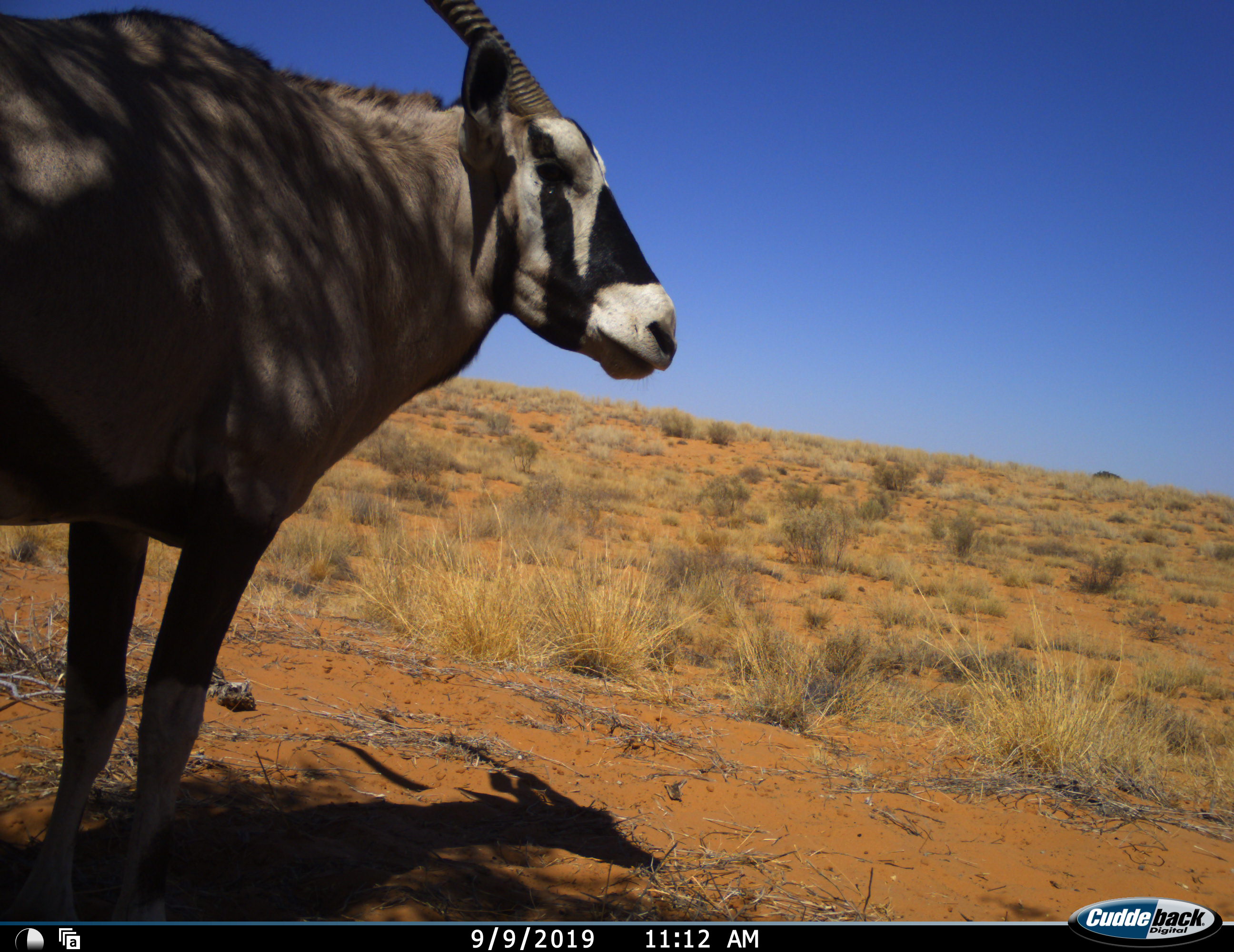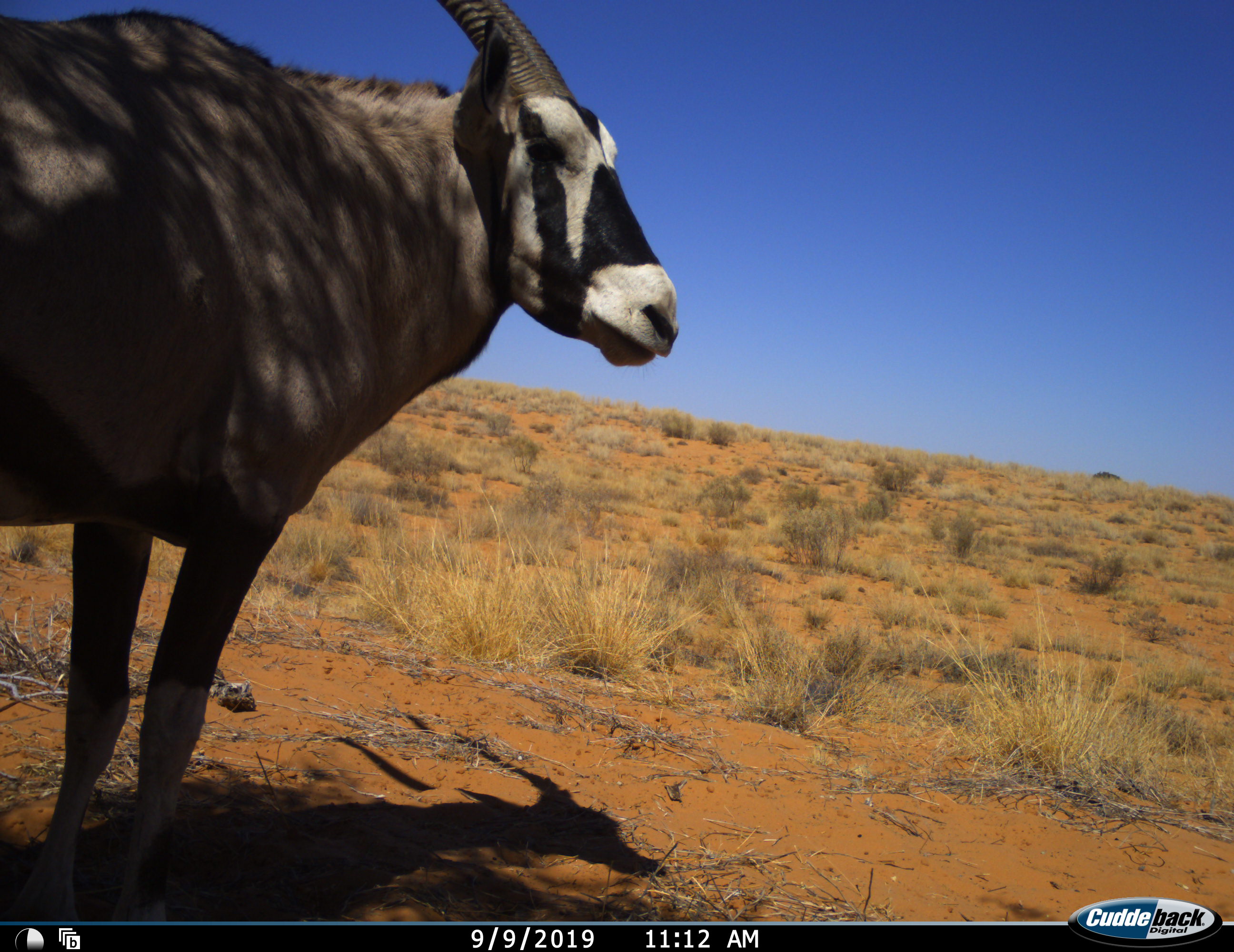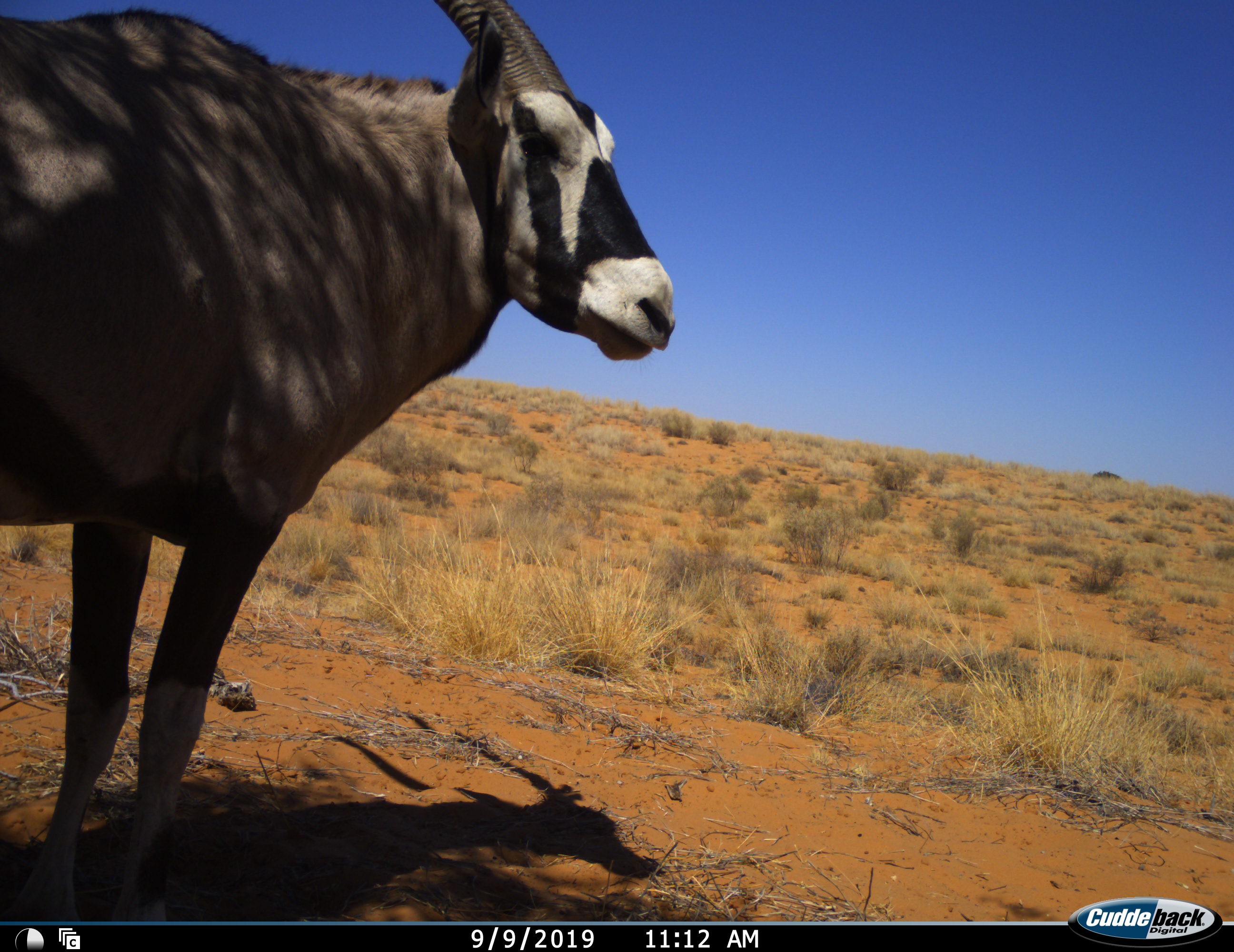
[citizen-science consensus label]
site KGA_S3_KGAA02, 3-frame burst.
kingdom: Animalia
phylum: Chordata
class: Mammalia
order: Artiodactyla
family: Bovidae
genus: Oryx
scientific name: Oryx gazella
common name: gemsbok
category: oryx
Oryx (gemsbok) (Oryx gazella), count 1. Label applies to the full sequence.